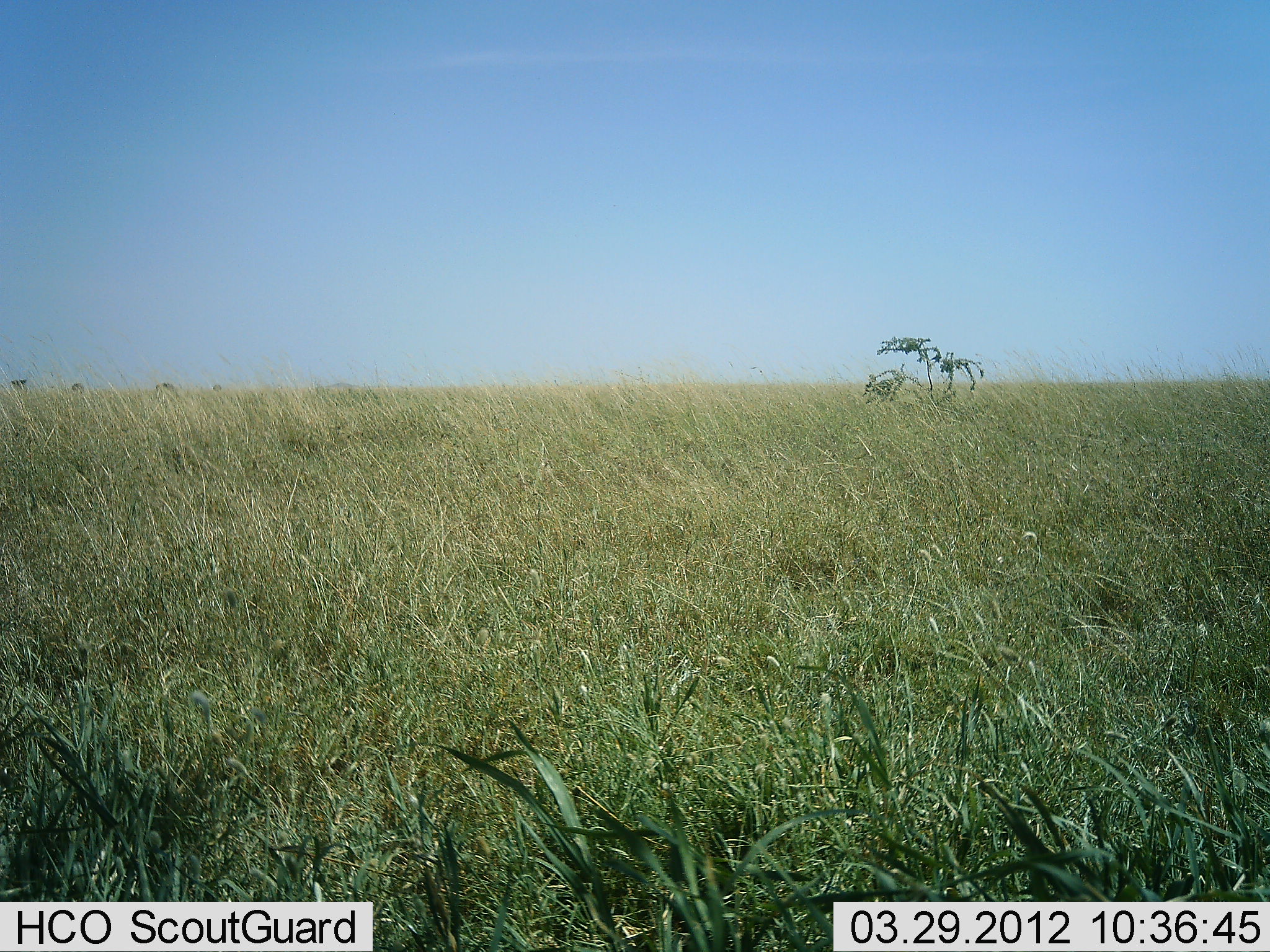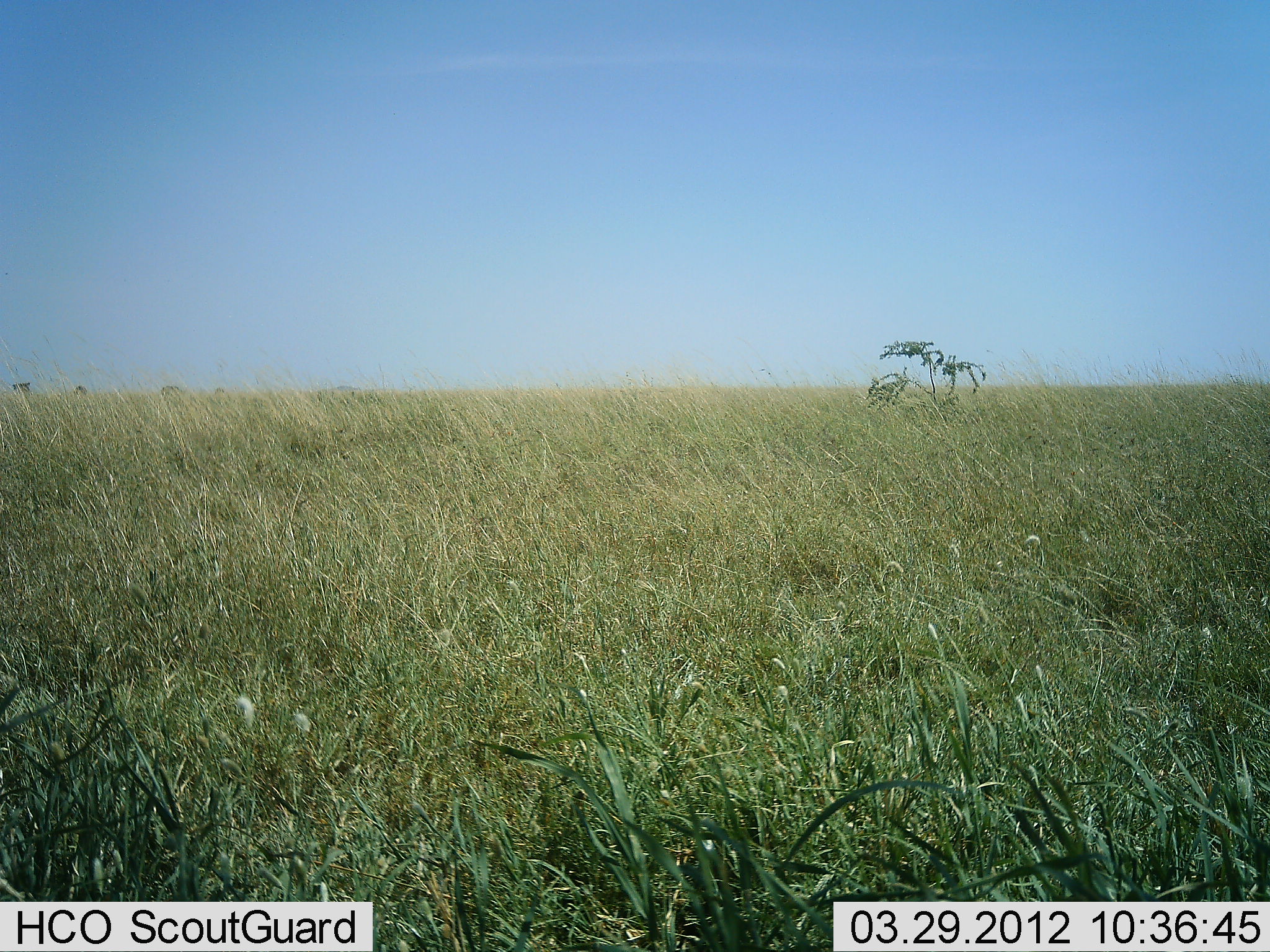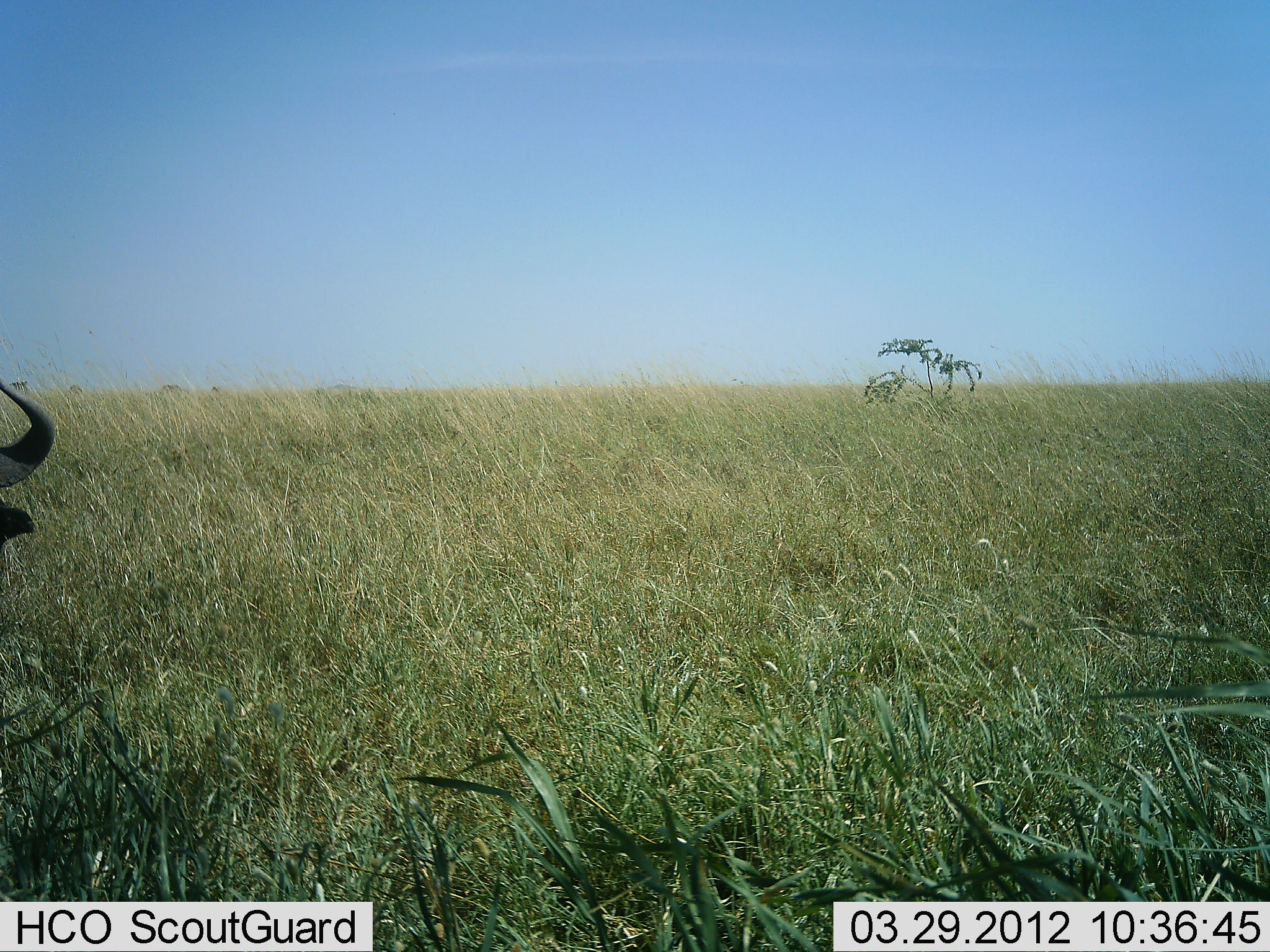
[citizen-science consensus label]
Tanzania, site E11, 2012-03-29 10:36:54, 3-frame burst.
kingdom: Animalia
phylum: Chordata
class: Mammalia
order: Artiodactyla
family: Bovidae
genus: Connochaetes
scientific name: Connochaetes taurinus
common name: blue wildebeest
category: wildebeest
Wildebeest (blue wildebeest) (Connochaetes taurinus), count 1. Behavior (volunteer vote fractions): standing 50%, resting 0%, moving 50%, interacting 0%. Young present (vote fraction): 0%. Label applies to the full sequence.